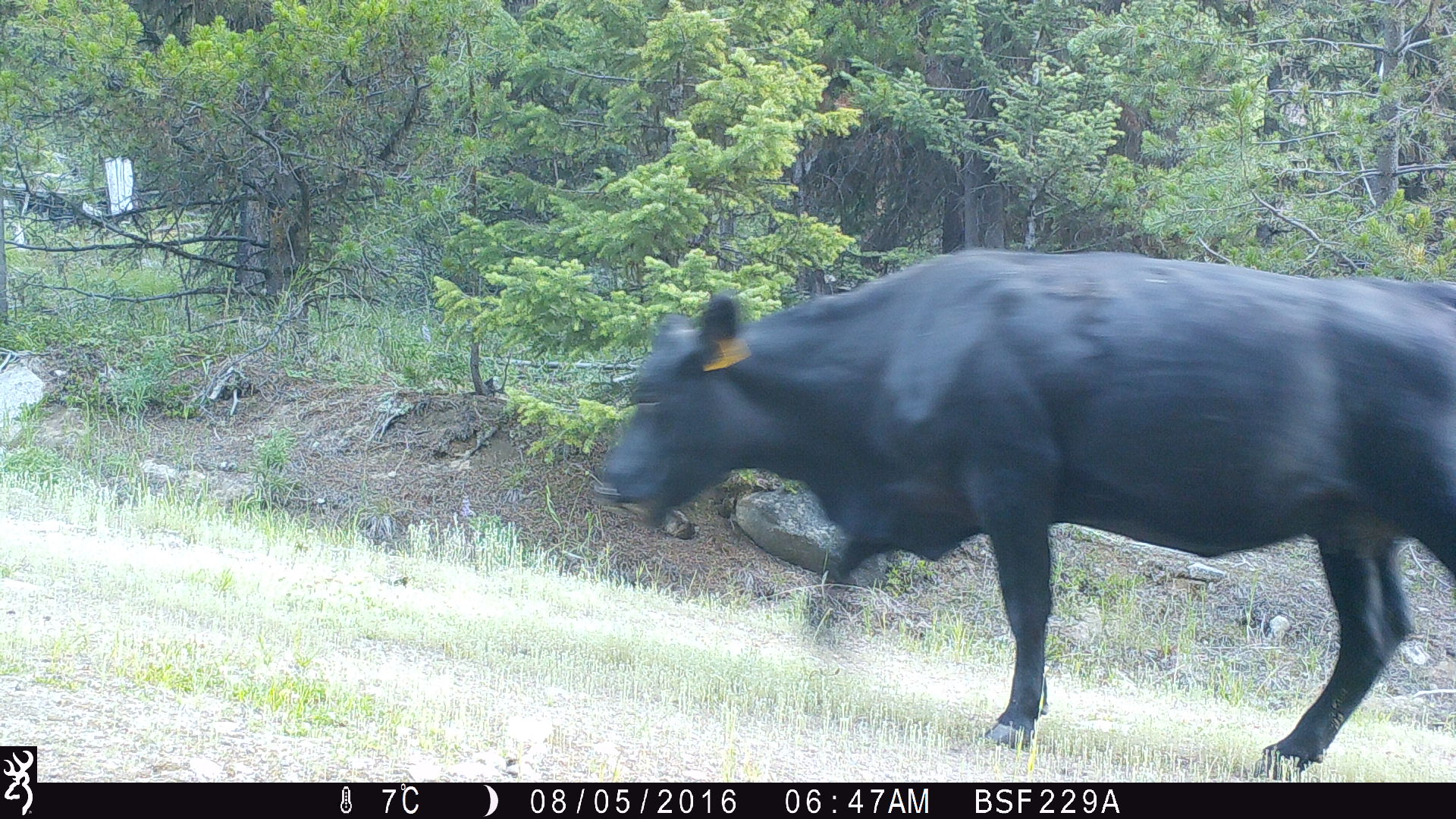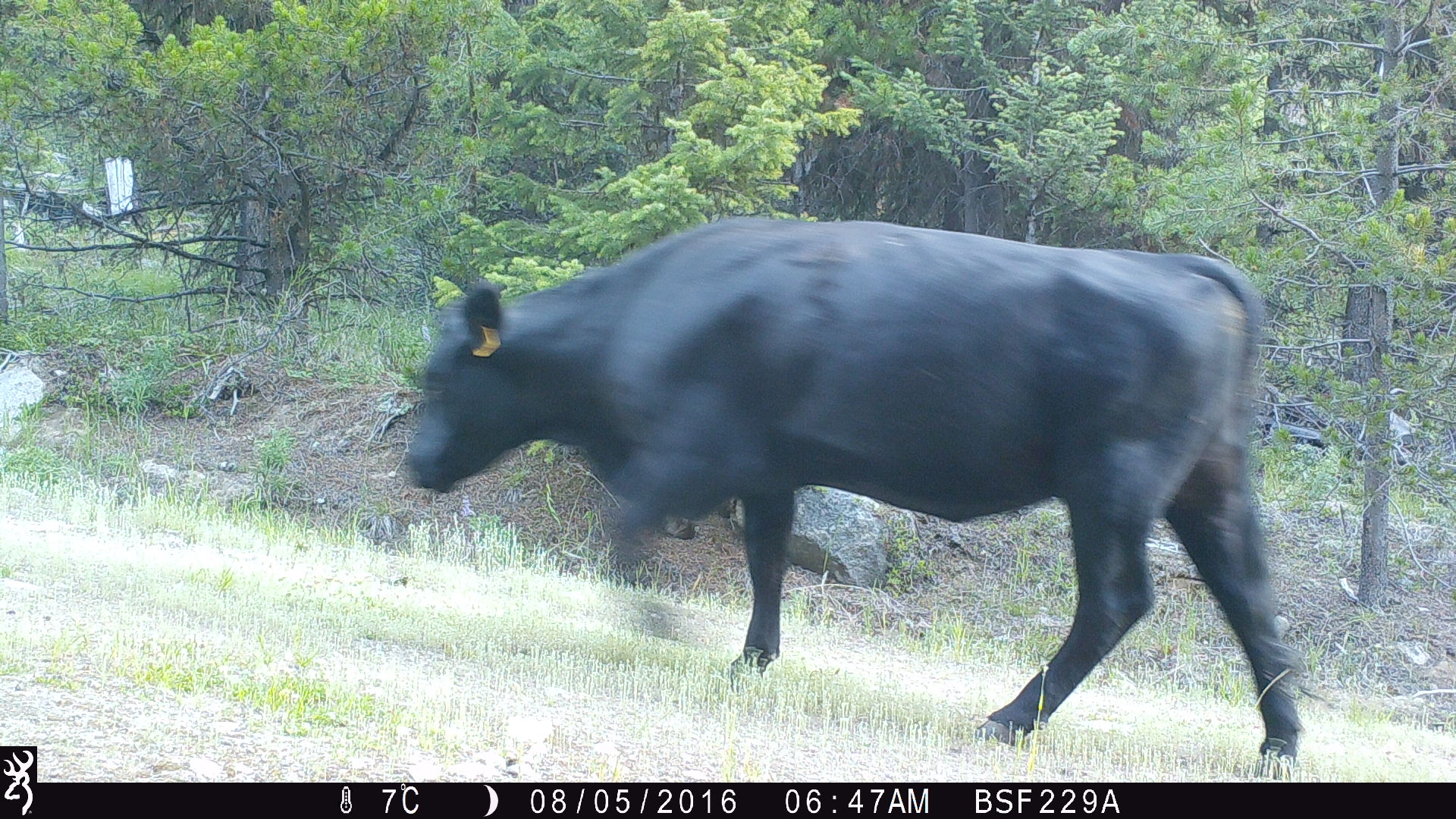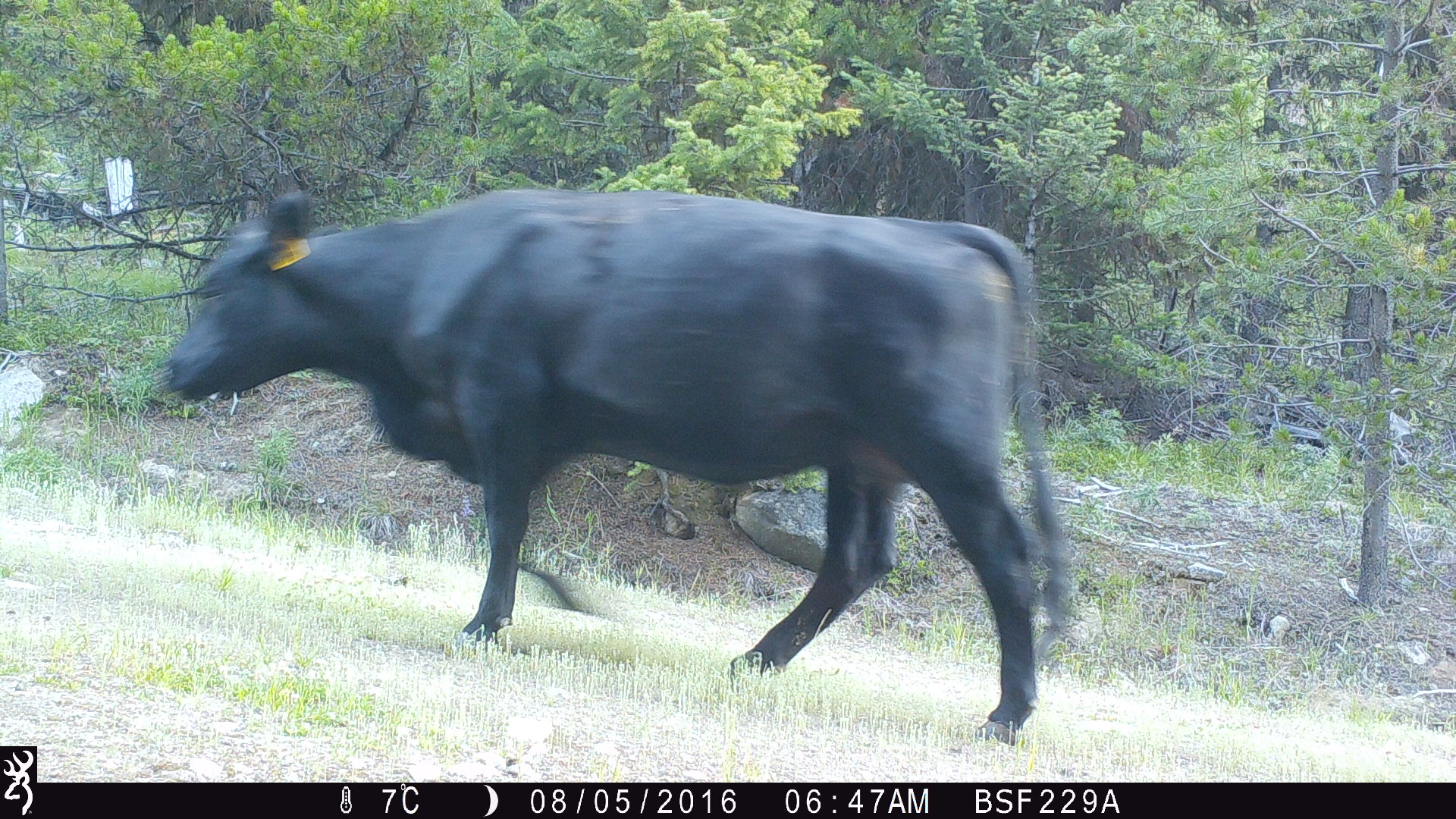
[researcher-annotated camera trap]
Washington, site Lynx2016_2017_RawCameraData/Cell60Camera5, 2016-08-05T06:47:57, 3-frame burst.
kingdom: Animalia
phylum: Chordata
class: Mammalia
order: Artiodactyla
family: Bovidae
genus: Bos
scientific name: Bos taurus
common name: domestic cattle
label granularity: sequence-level